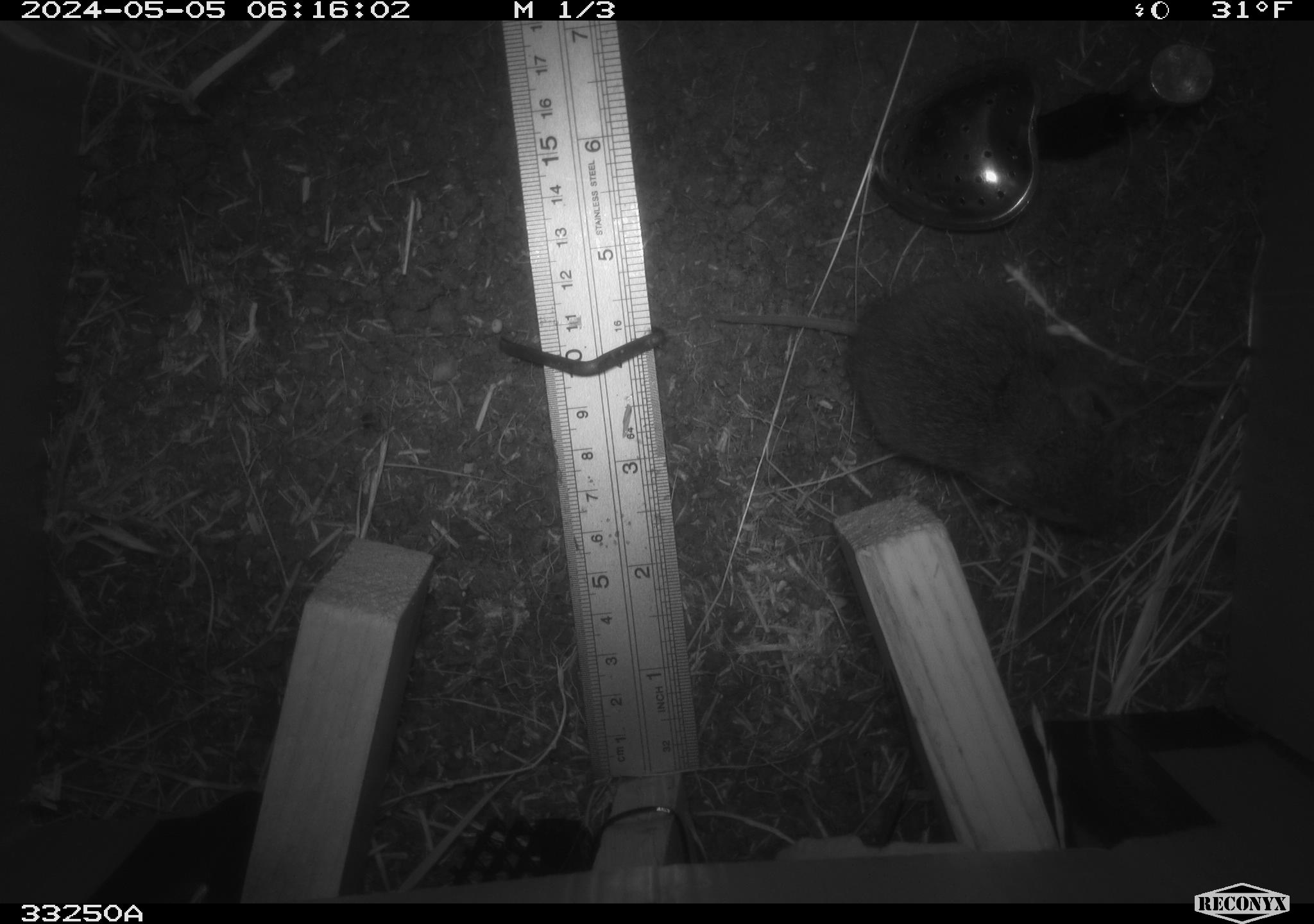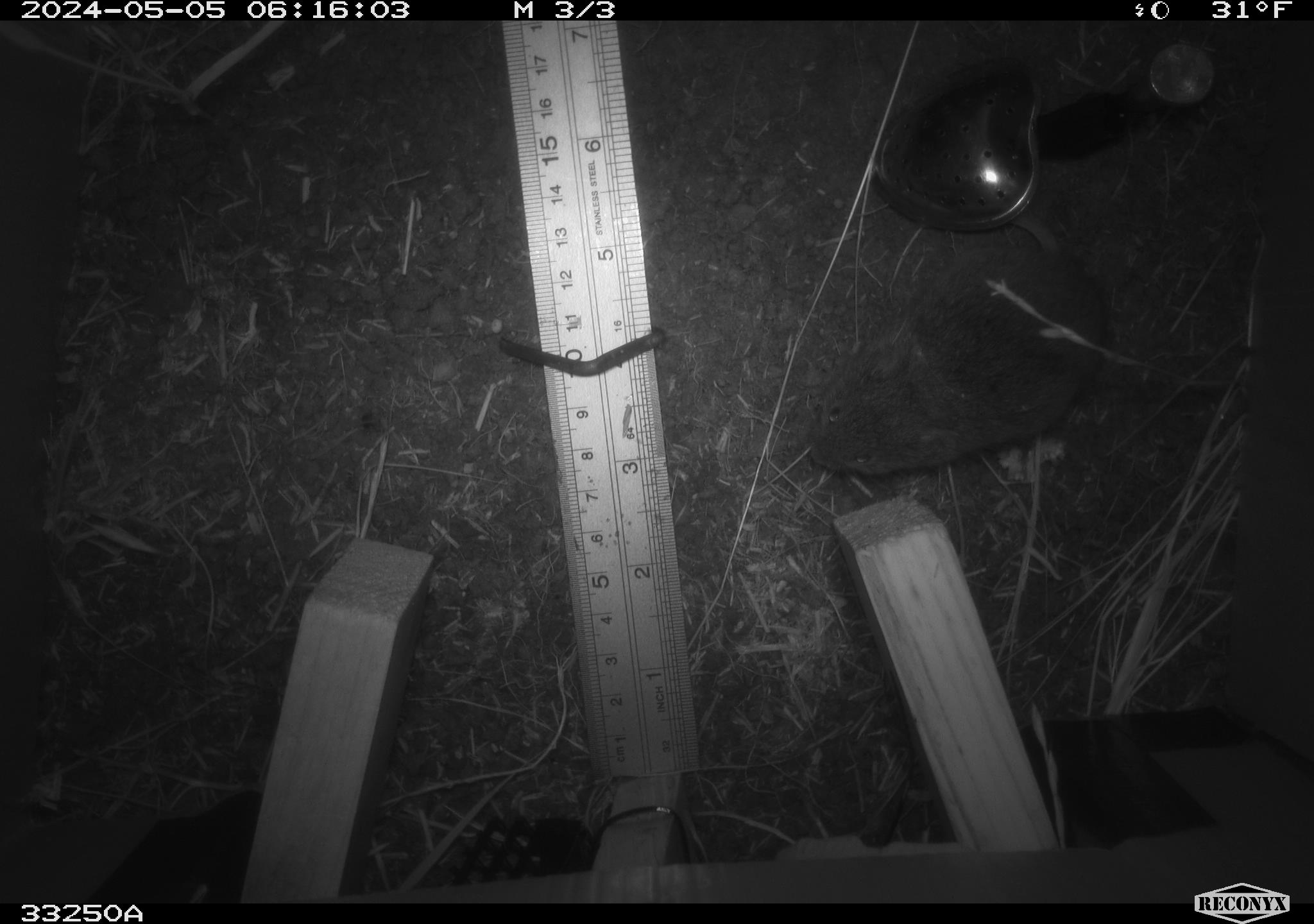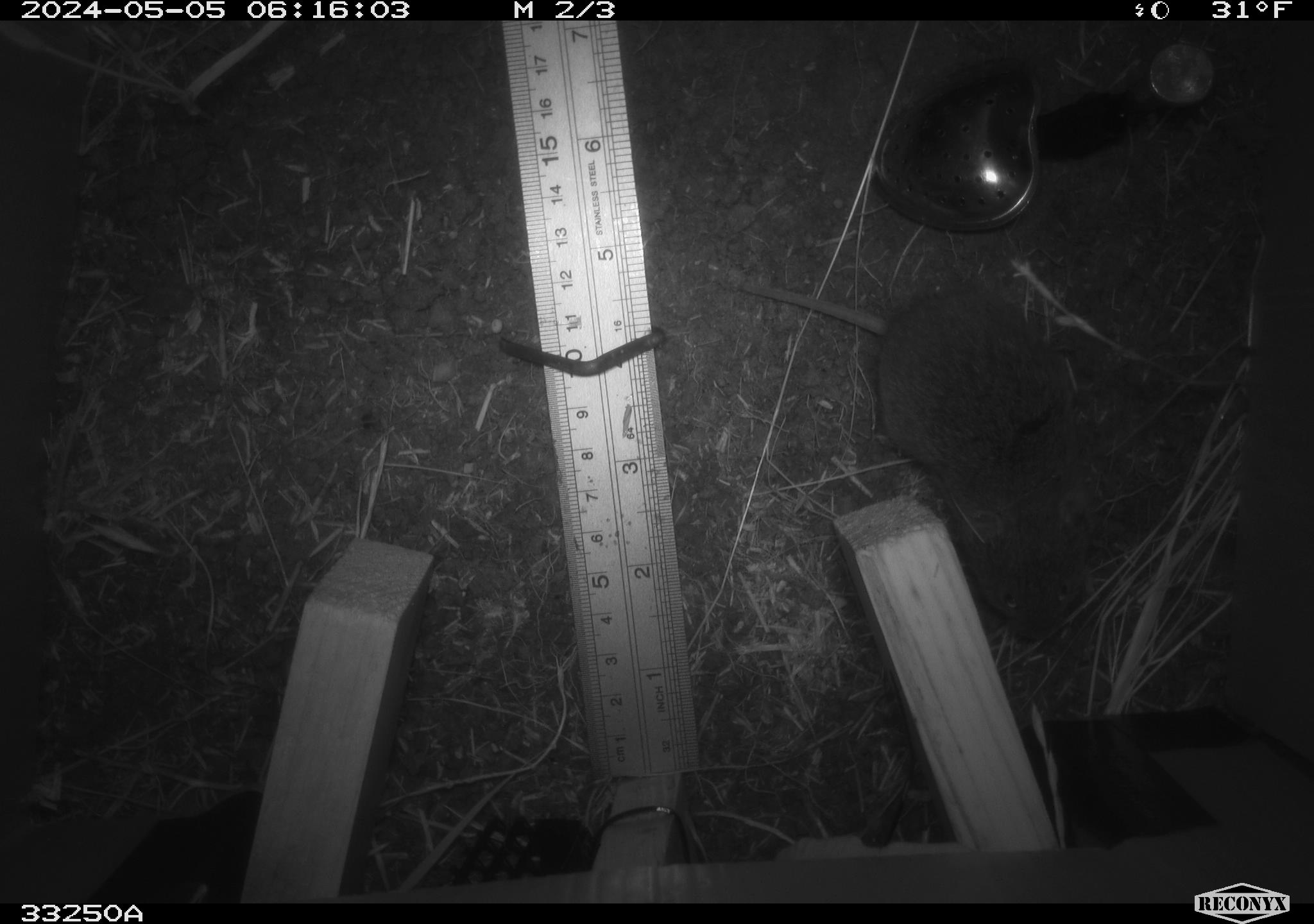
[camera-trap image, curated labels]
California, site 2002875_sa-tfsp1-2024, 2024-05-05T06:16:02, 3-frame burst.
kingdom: Animalia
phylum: Chordata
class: Mammalia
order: Rodentia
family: Cricetidae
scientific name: Arvicolinae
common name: voles, lemmings, and muskrats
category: arvicolinae subfamily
Arvicolinae subfamily (voles, lemmings, and muskrats) (Arvicolinae).